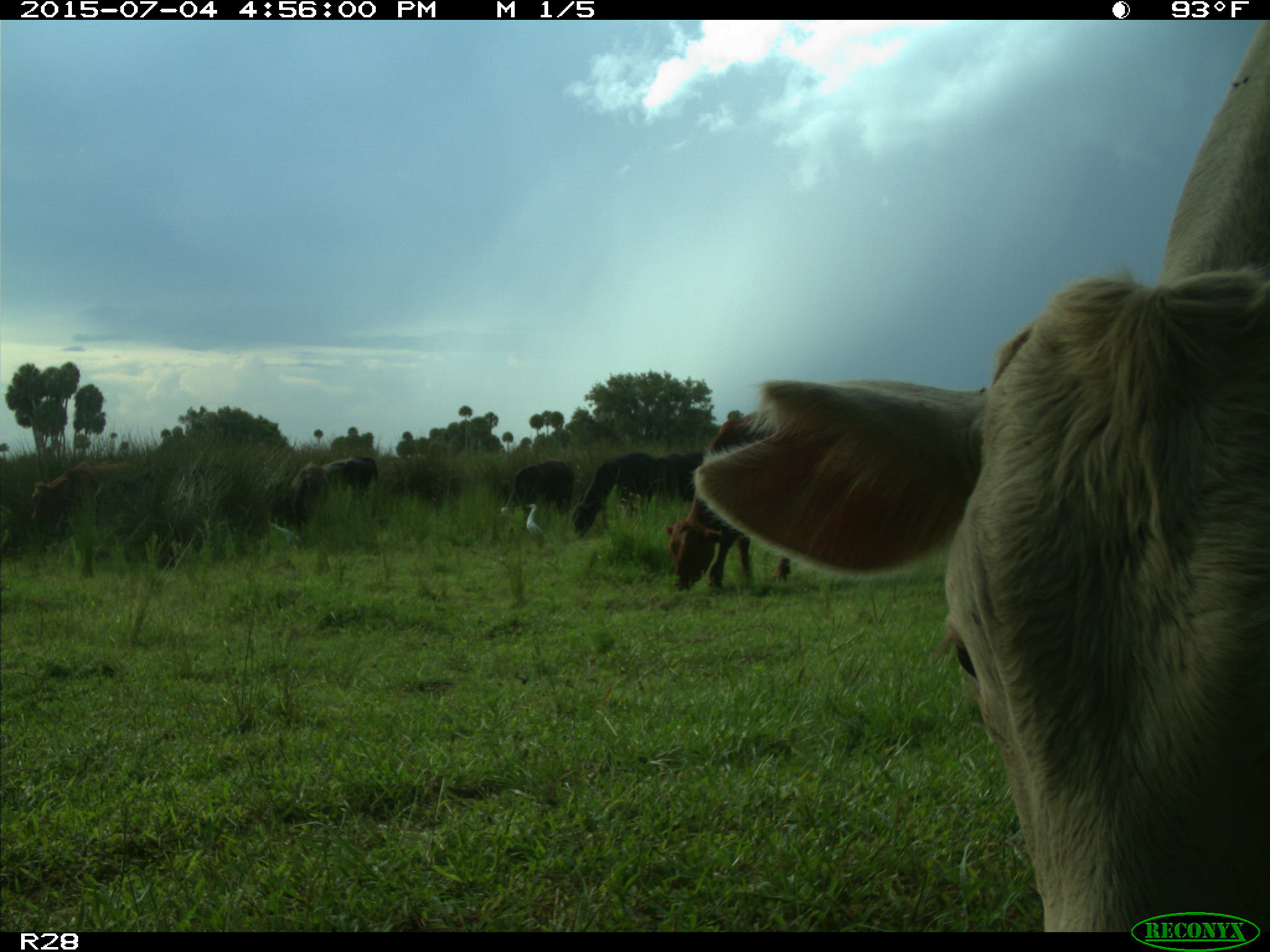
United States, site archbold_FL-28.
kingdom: Animalia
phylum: Chordata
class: Mammalia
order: Artiodactyla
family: Bovidae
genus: Bos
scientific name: Bos taurus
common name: domestic cow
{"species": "Bos taurus (domestic cow)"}